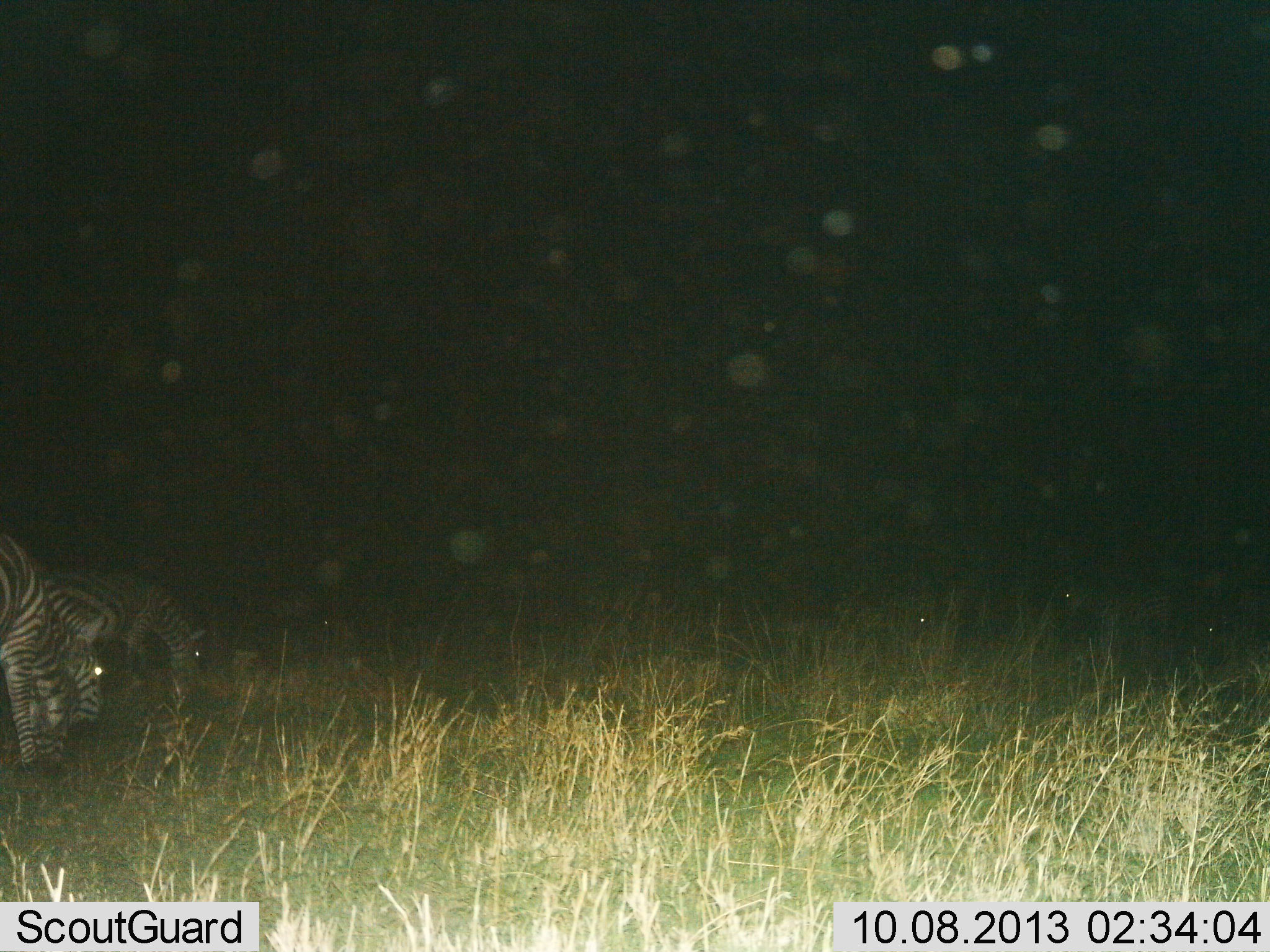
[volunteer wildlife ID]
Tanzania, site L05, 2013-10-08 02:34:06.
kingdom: Animalia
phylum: Chordata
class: Mammalia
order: Perissodactyla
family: Equidae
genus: Equus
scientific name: Equus quagga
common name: plains zebra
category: zebra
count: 3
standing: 30%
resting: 0%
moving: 0%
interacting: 0%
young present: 0%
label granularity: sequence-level